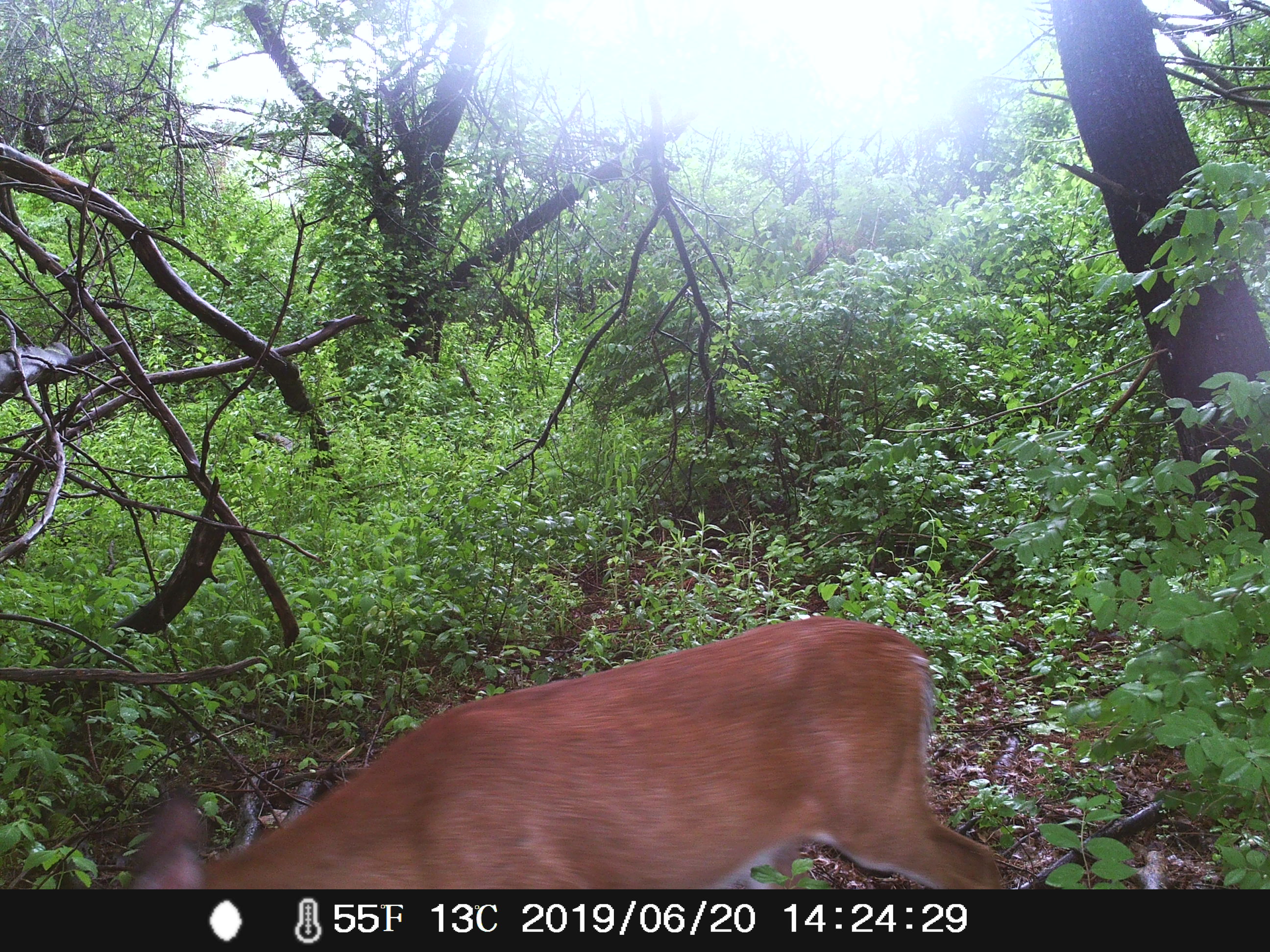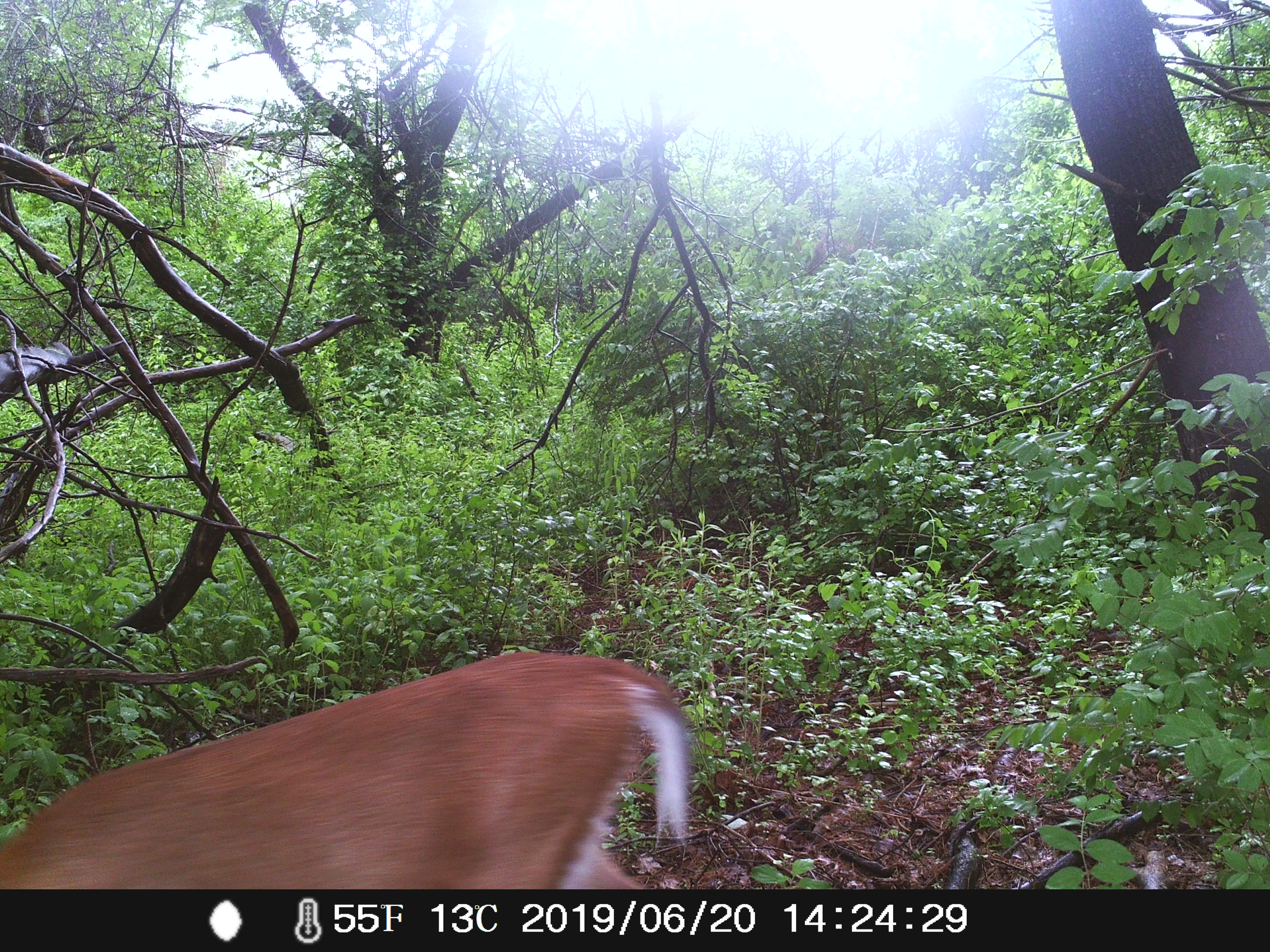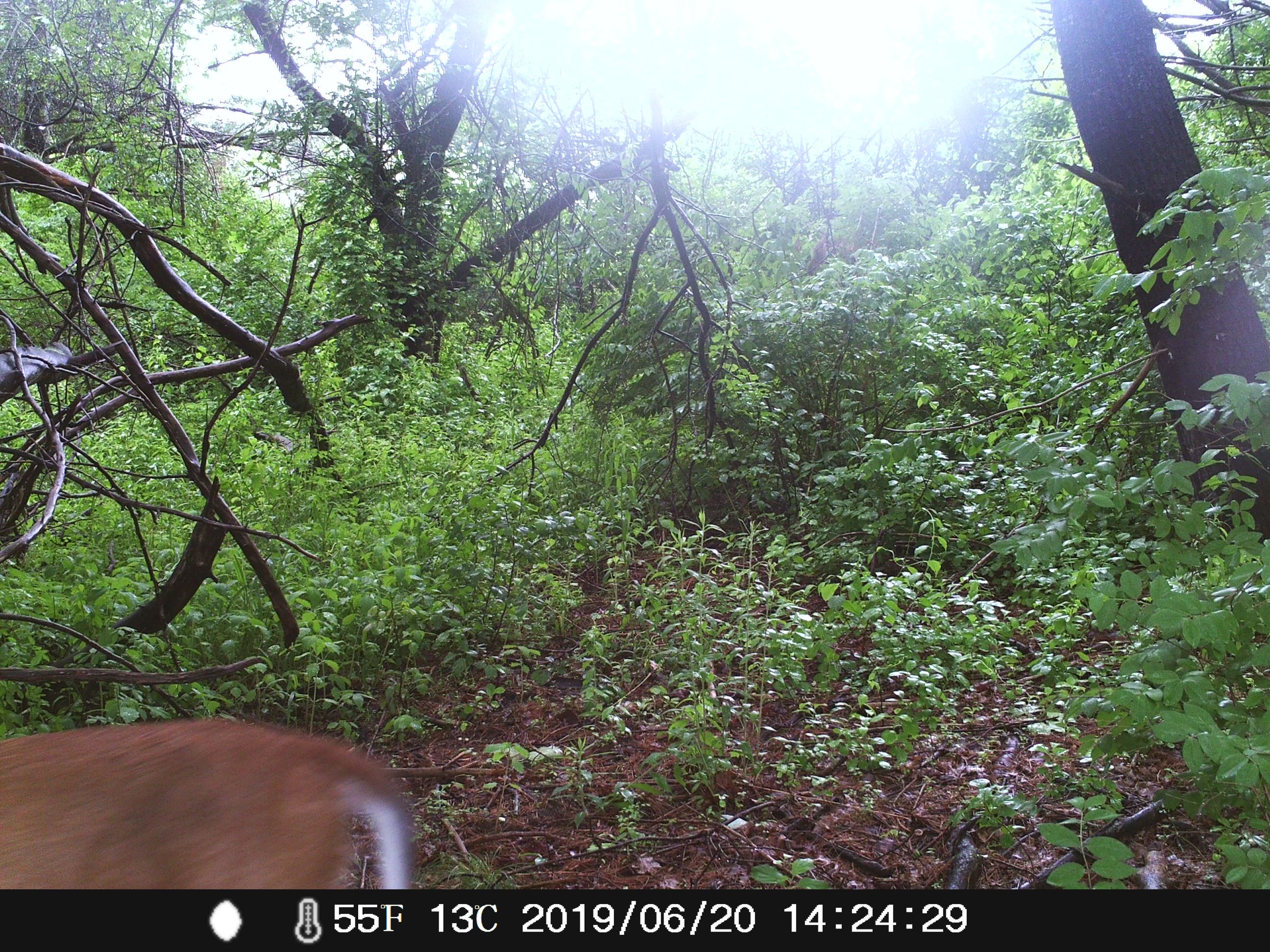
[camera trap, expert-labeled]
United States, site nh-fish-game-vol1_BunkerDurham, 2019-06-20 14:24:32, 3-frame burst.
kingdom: Animalia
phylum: Chordata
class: Mammalia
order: Artiodactyla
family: Cervidae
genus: Odocoileus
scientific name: Odocoileus virginianus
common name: white-tailed deer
White-tailed deer (Odocoileus virginianus).